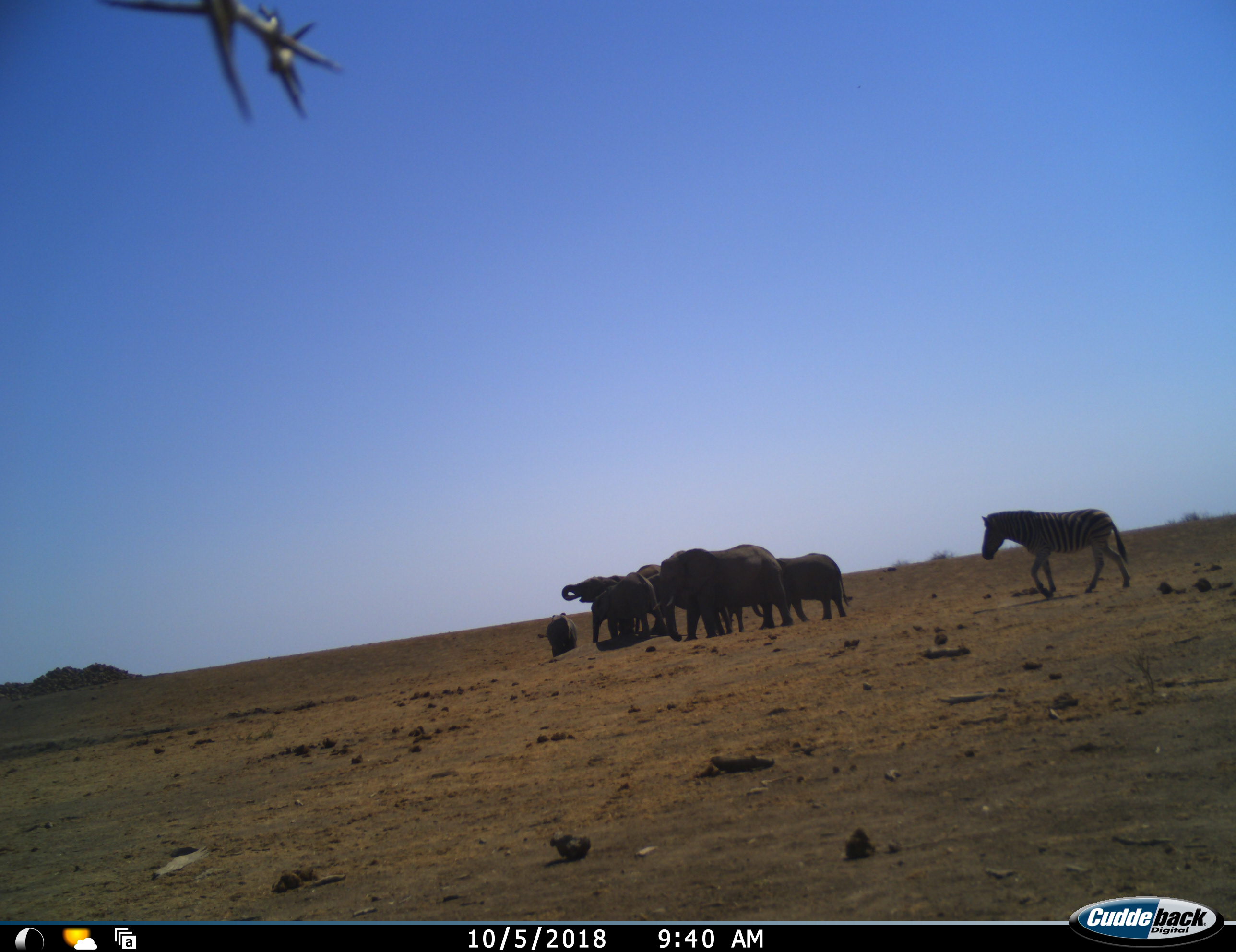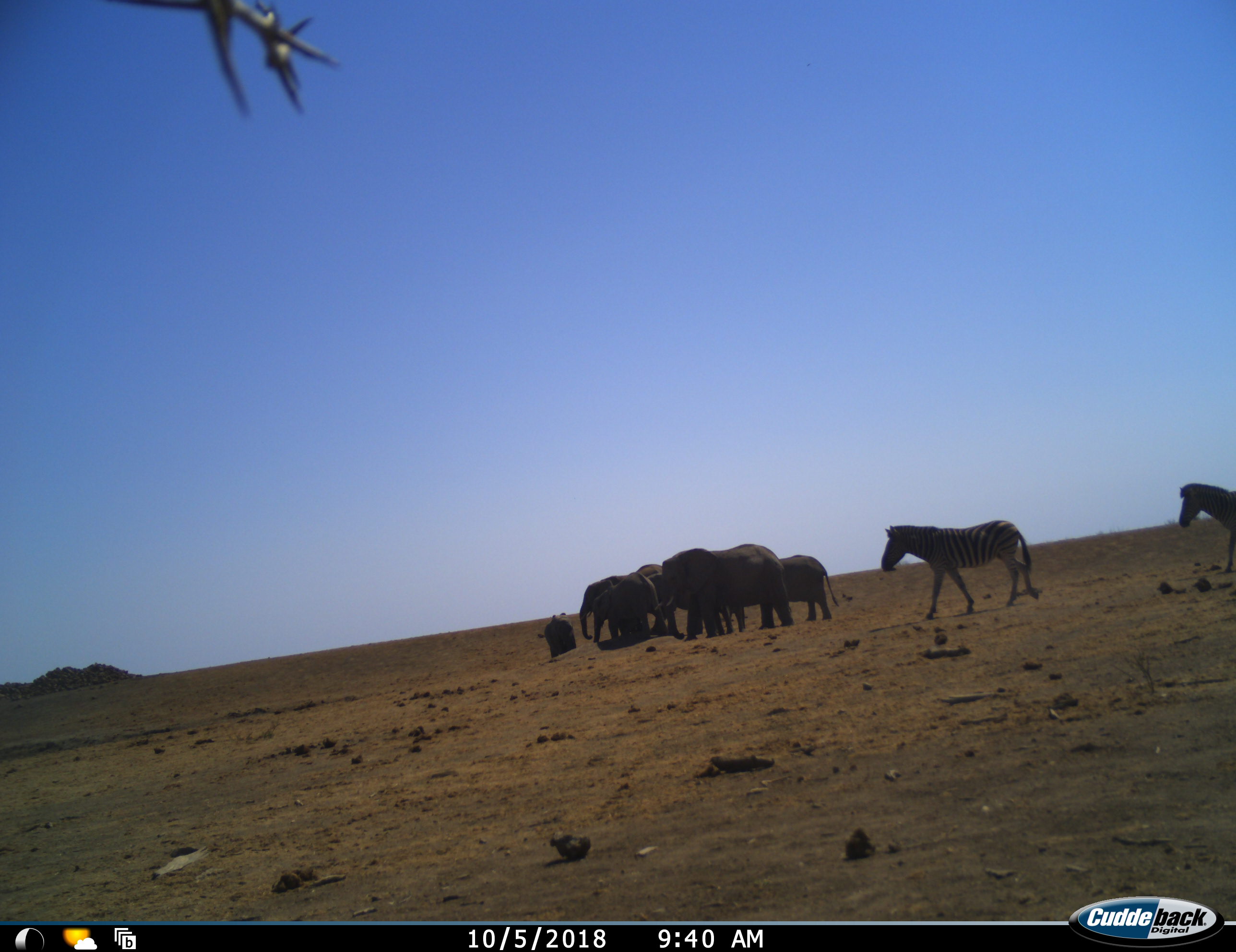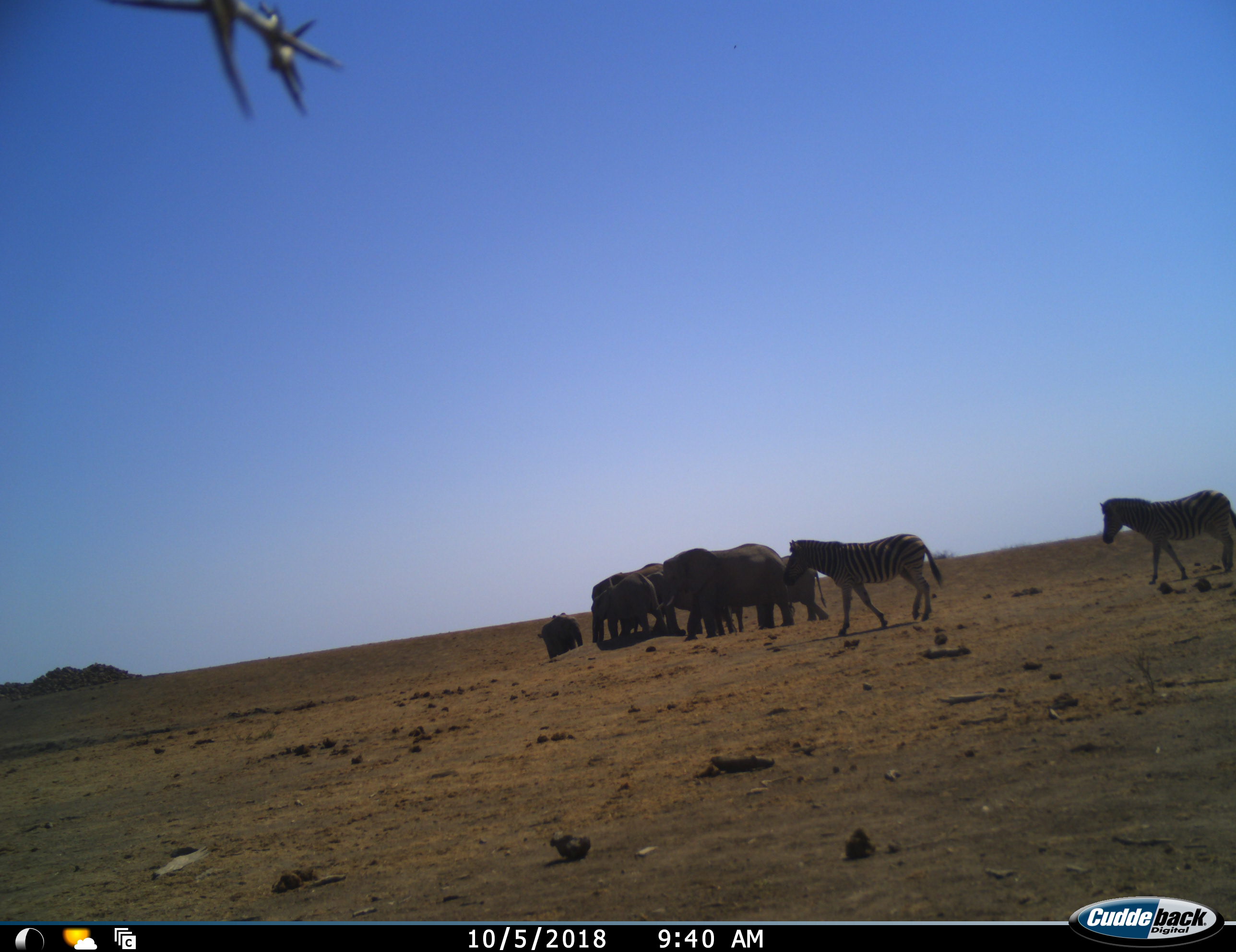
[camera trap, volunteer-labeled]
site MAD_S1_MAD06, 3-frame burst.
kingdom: Animalia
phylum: Chordata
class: Mammalia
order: Proboscidea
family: Elephantidae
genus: Loxodonta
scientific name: Loxodonta africana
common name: african bush elephant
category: elephant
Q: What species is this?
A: Elephant (african bush elephant) (Loxodonta africana).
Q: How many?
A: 7.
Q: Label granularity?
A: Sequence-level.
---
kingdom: Animalia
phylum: Chordata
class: Mammalia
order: Perissodactyla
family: Equidae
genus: Equus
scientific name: Equus quagga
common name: plains zebra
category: zebraplains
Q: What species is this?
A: Zebraplains (plains zebra) (Equus quagga).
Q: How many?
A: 2.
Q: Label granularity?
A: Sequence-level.